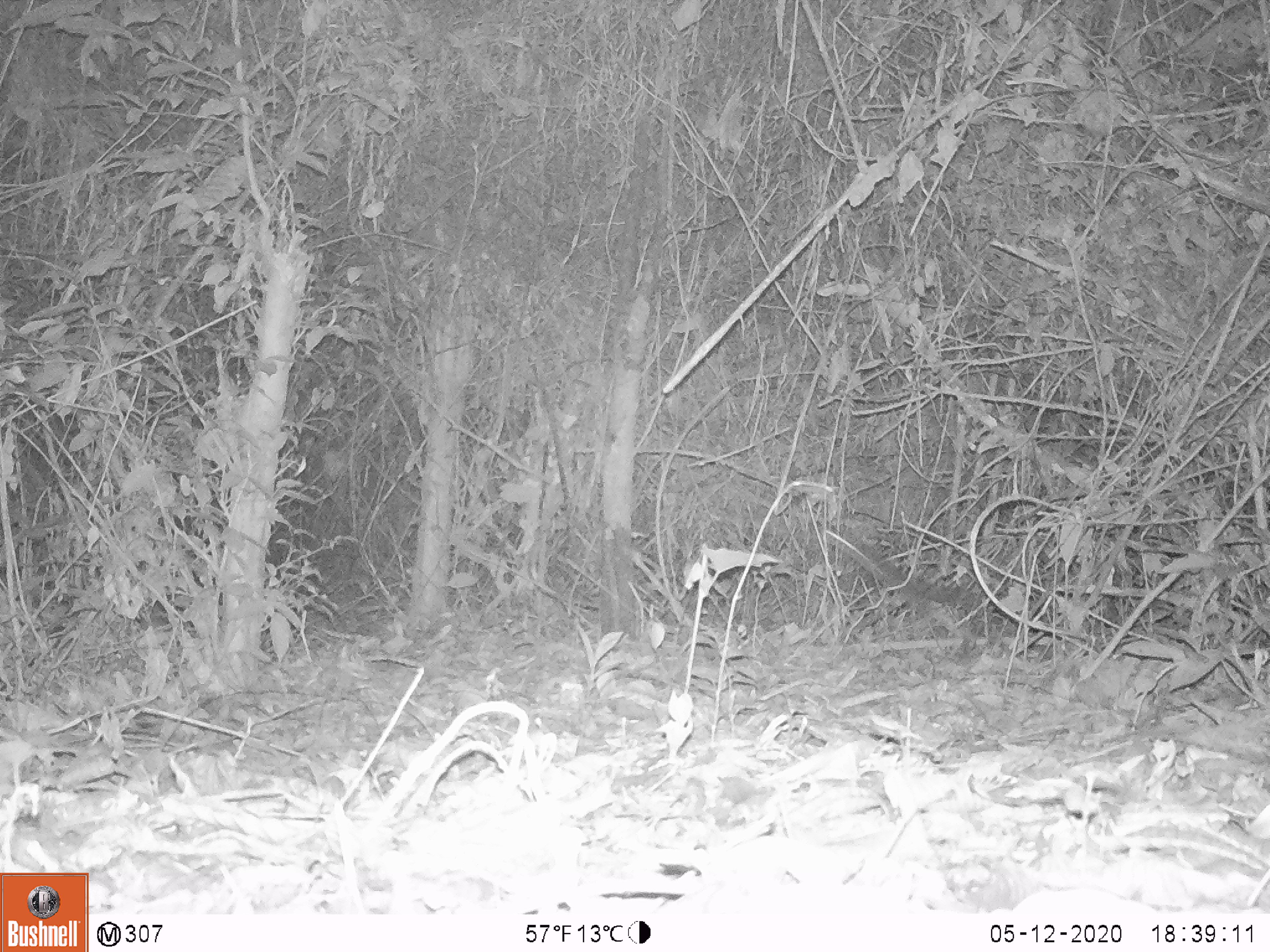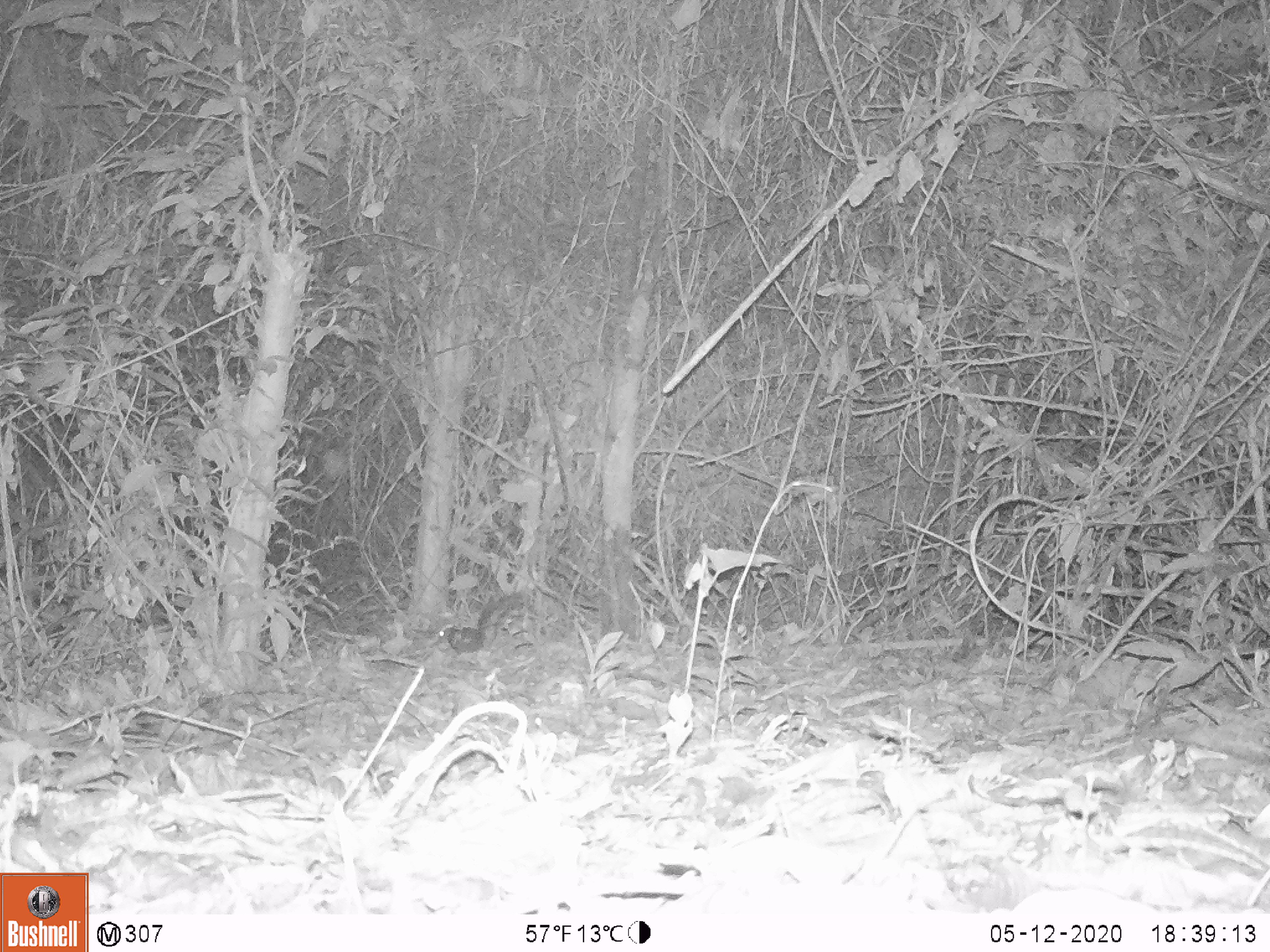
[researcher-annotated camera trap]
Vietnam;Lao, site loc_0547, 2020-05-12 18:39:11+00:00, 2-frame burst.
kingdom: Animalia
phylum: Chordata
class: Mammalia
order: Rodentia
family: Sciuridae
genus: Sciurus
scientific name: Sciurus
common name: squirrel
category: unidentified squirrel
Unidentified squirrel (squirrel) (Sciurus). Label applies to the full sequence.